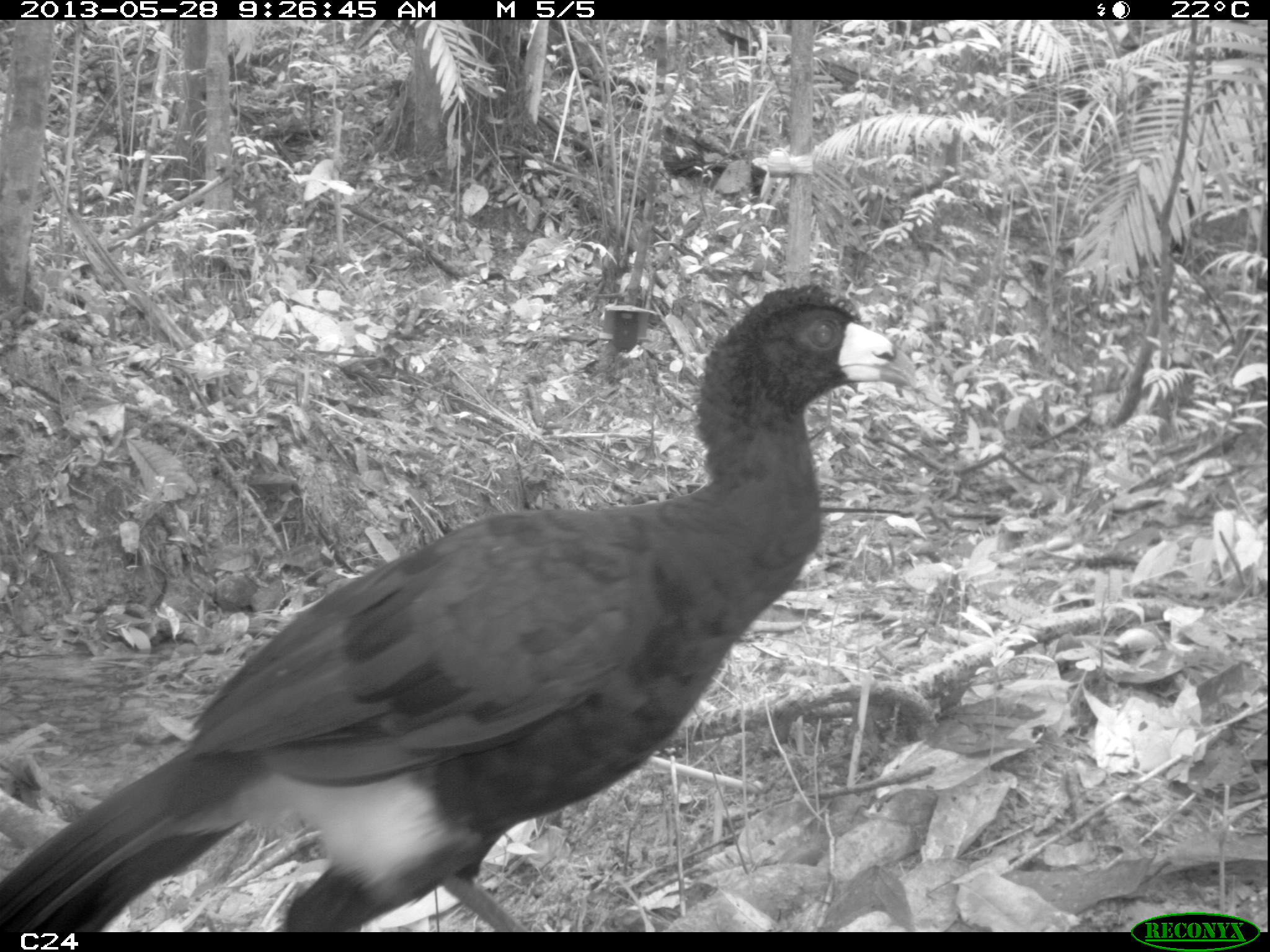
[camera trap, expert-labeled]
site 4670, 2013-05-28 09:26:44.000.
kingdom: Animalia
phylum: Chordata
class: Aves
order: Galliformes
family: Cracidae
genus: Crax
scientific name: Crax alector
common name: black curassow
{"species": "Crax alector (black curassow)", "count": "1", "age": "adult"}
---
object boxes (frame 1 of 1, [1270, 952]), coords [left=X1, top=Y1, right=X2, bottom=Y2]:
crax alector: [left=0, top=282, right=913, bottom=932]